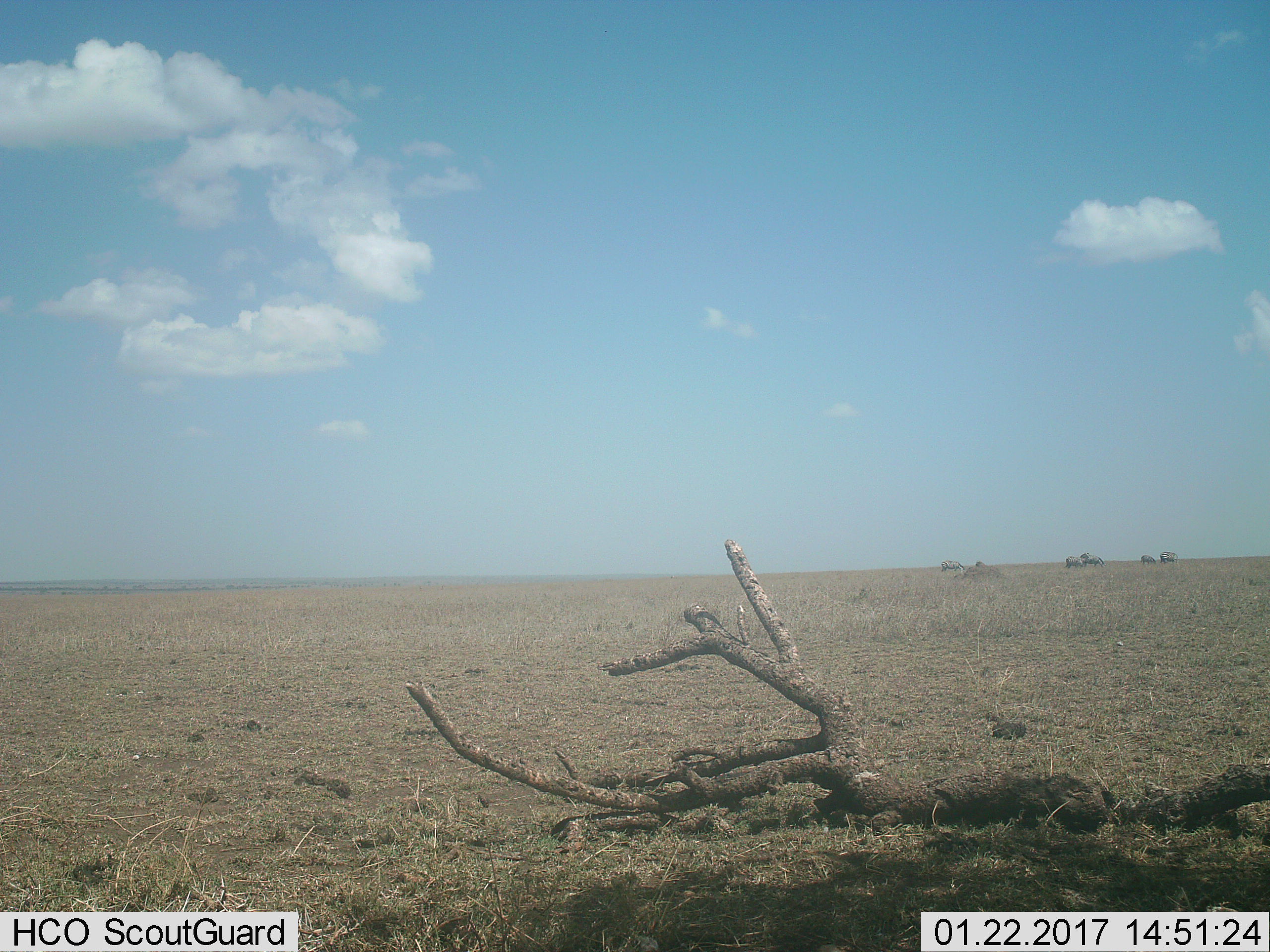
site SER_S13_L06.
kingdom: Animalia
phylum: Chordata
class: Mammalia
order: Perissodactyla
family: Equidae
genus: Equus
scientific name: Equus quagga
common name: plains zebra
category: zebraplains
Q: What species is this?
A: Zebraplains (plains zebra) (Equus quagga).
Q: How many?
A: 5.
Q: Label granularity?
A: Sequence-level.